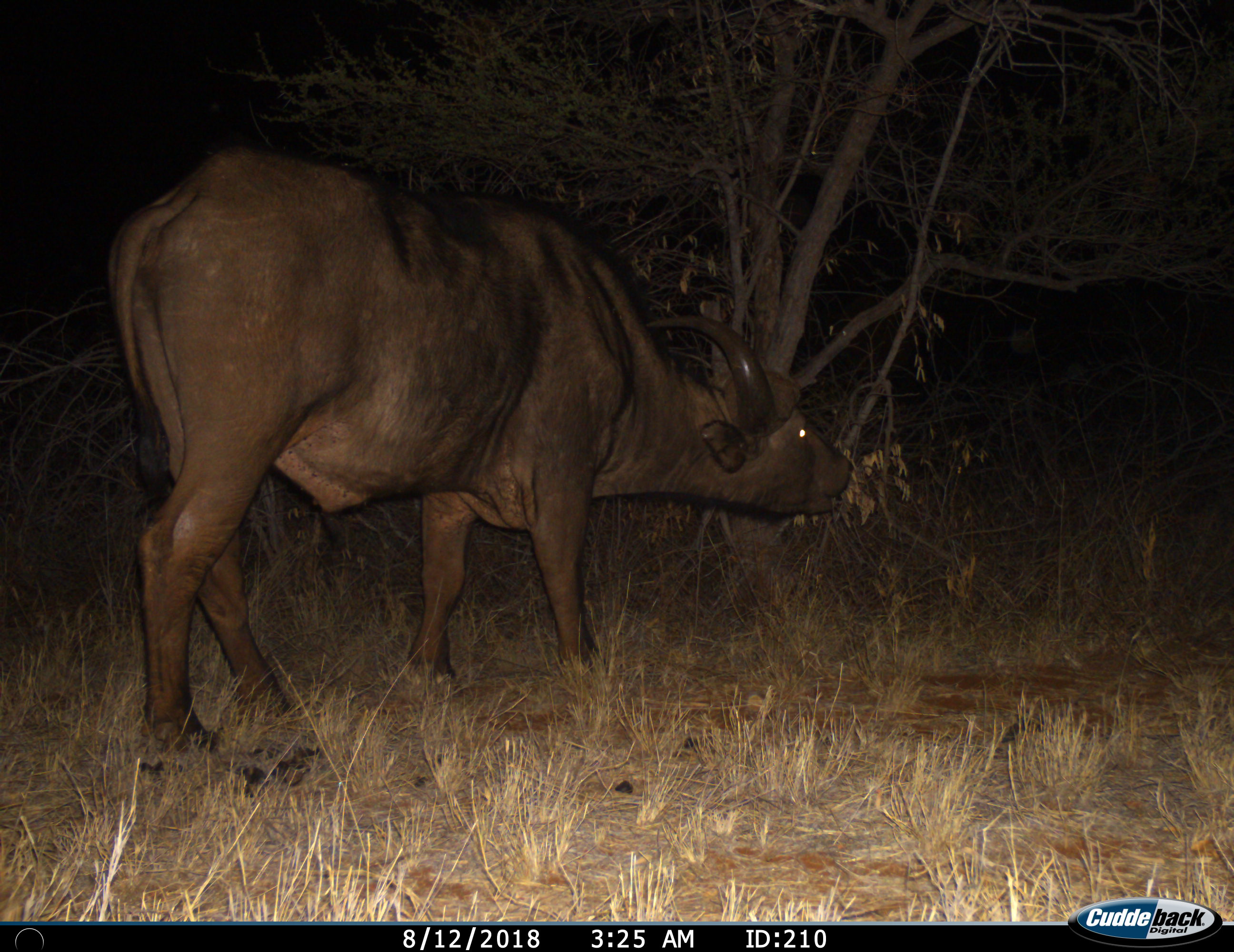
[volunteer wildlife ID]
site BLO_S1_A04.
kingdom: Animalia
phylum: Chordata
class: Mammalia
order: Artiodactyla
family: Bovidae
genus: Syncerus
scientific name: Syncerus caffer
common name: african buffalo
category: buffalo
Buffalo (african buffalo) (Syncerus caffer), count 1. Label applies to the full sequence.